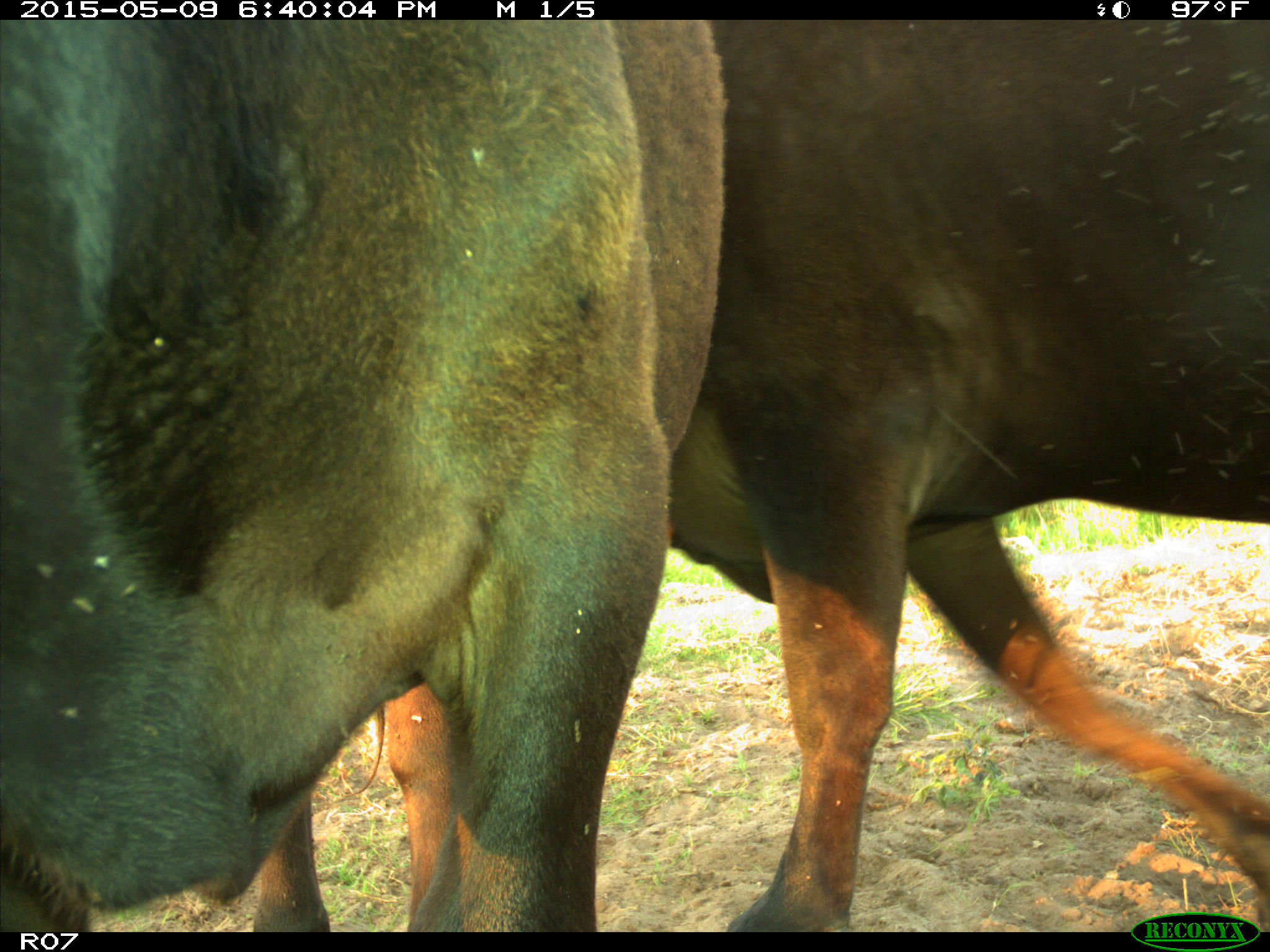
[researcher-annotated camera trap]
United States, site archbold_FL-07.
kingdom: Animalia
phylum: Chordata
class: Mammalia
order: Artiodactyla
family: Bovidae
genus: Bos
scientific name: Bos taurus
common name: domestic cow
Bos taurus (domestic cow).